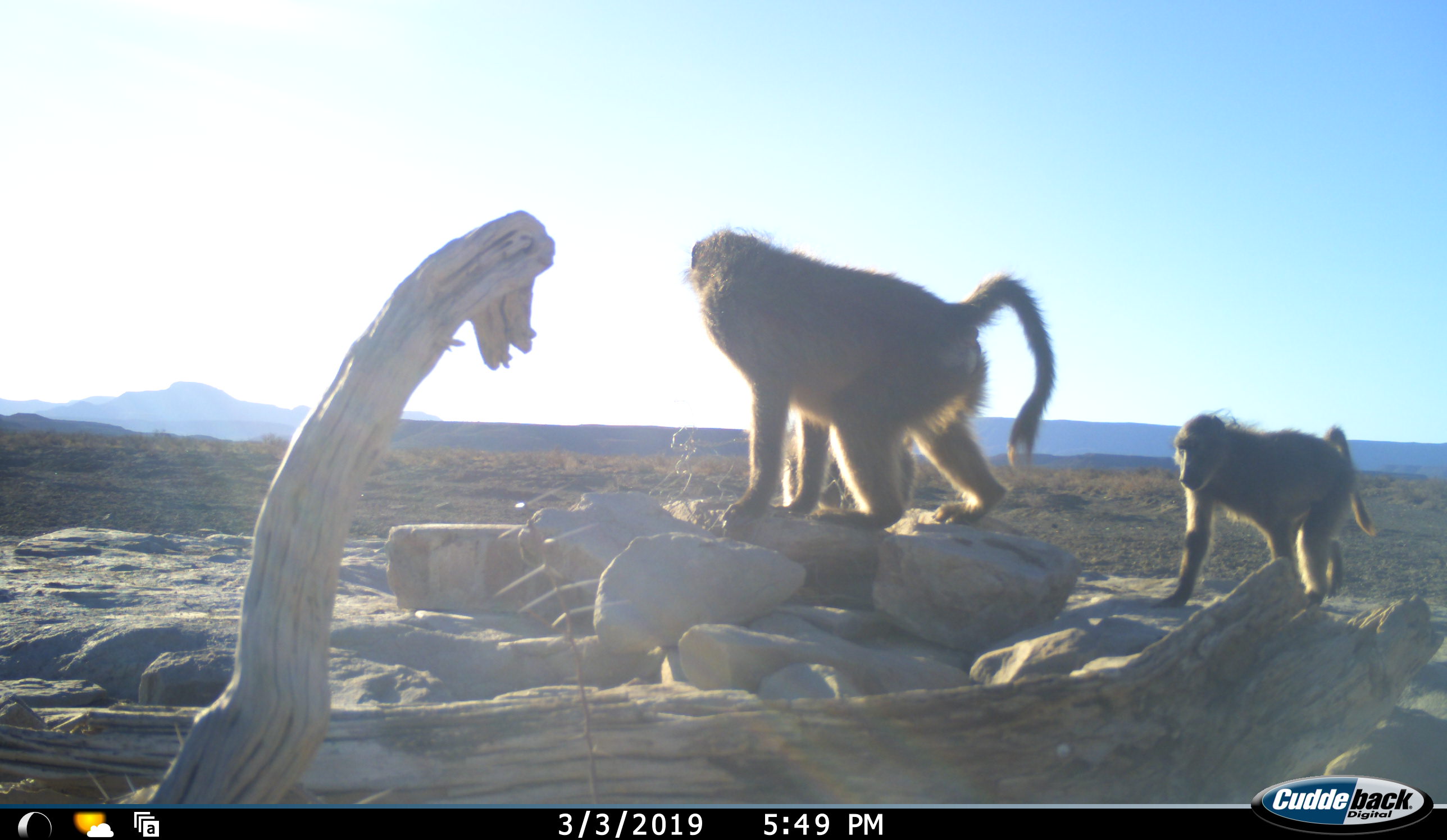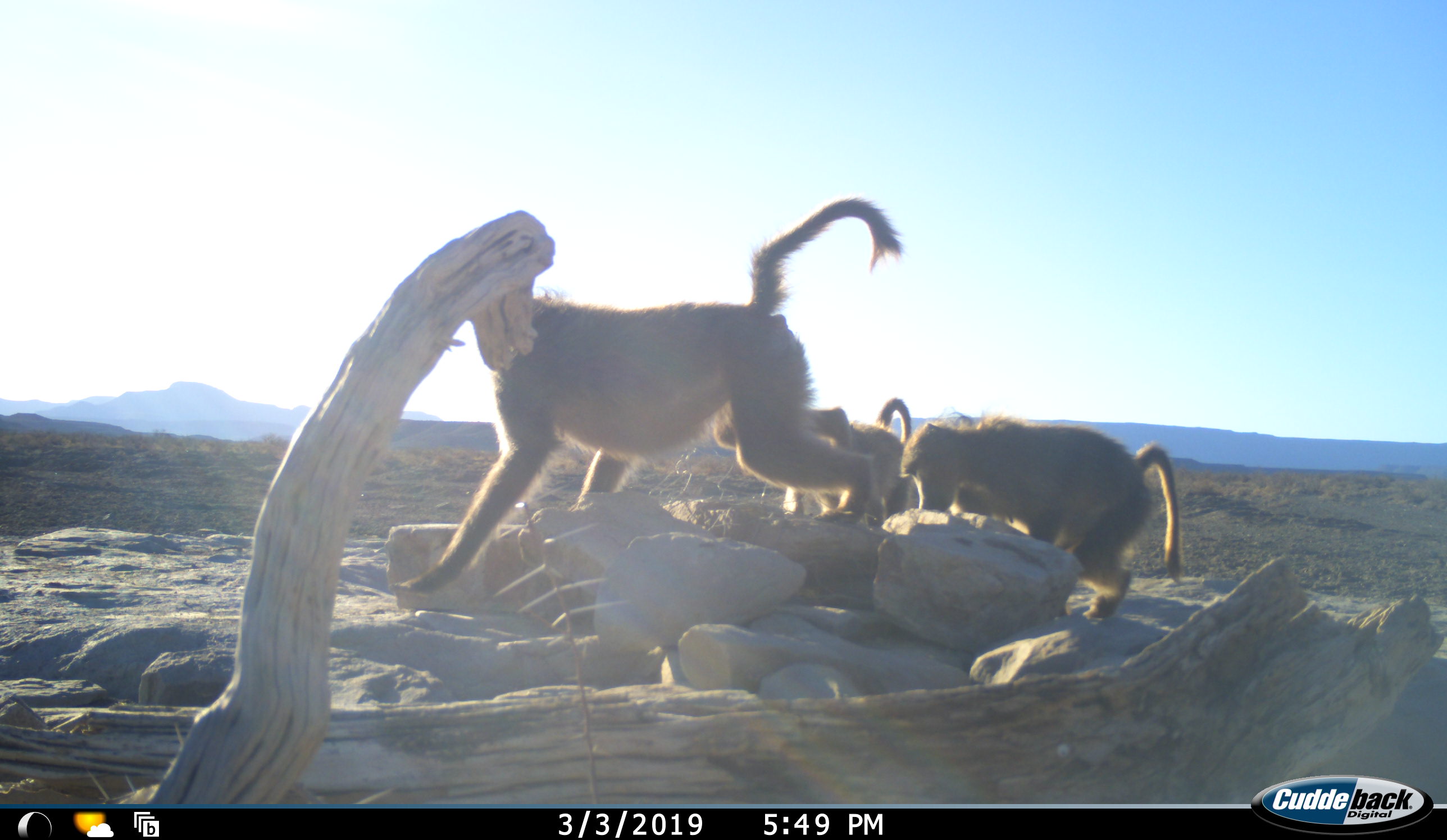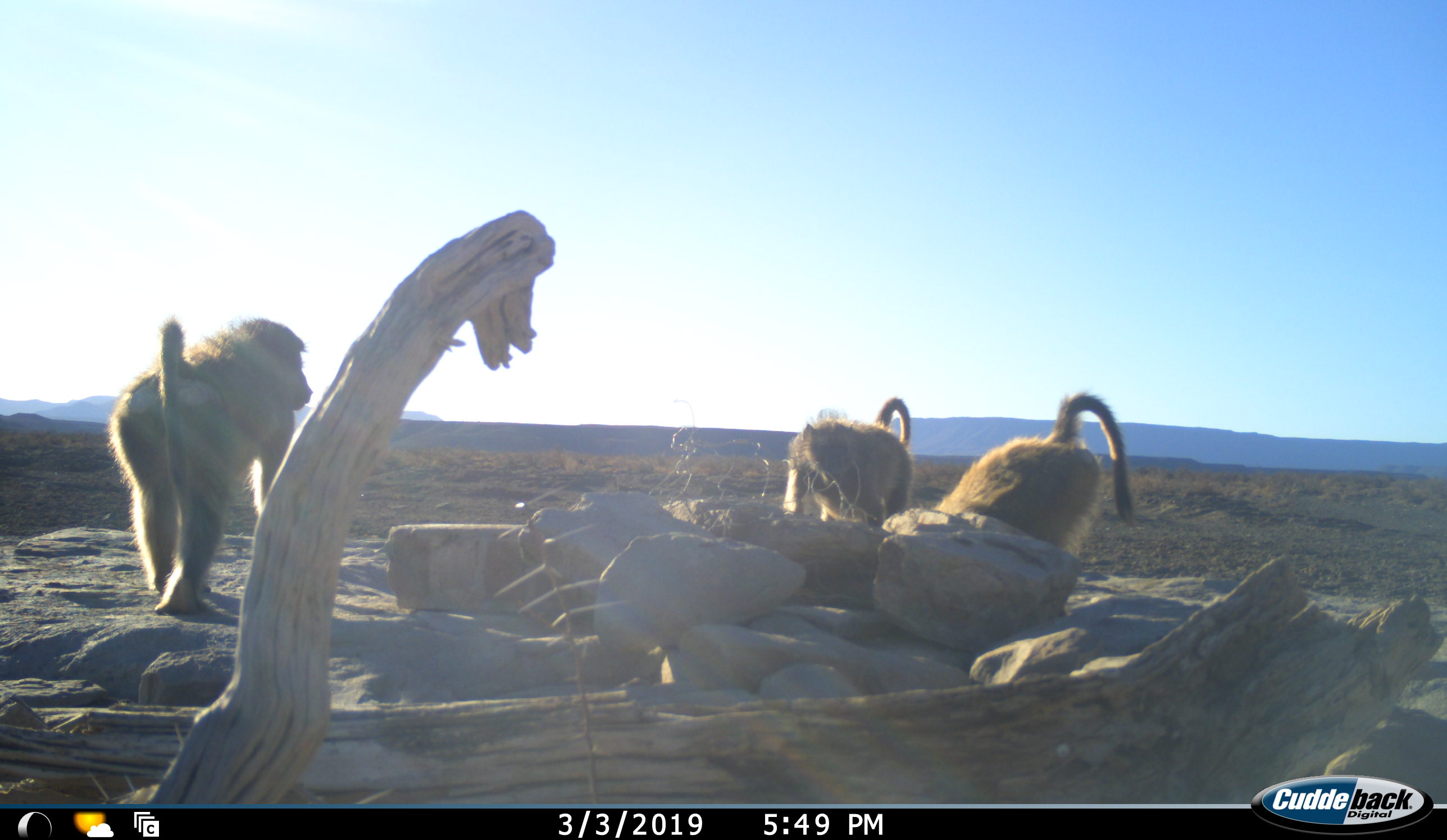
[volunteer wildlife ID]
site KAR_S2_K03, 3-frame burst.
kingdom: Animalia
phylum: Chordata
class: Mammalia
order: Primates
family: Cercopithecidae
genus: Papio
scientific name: Papio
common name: baboon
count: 3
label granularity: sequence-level